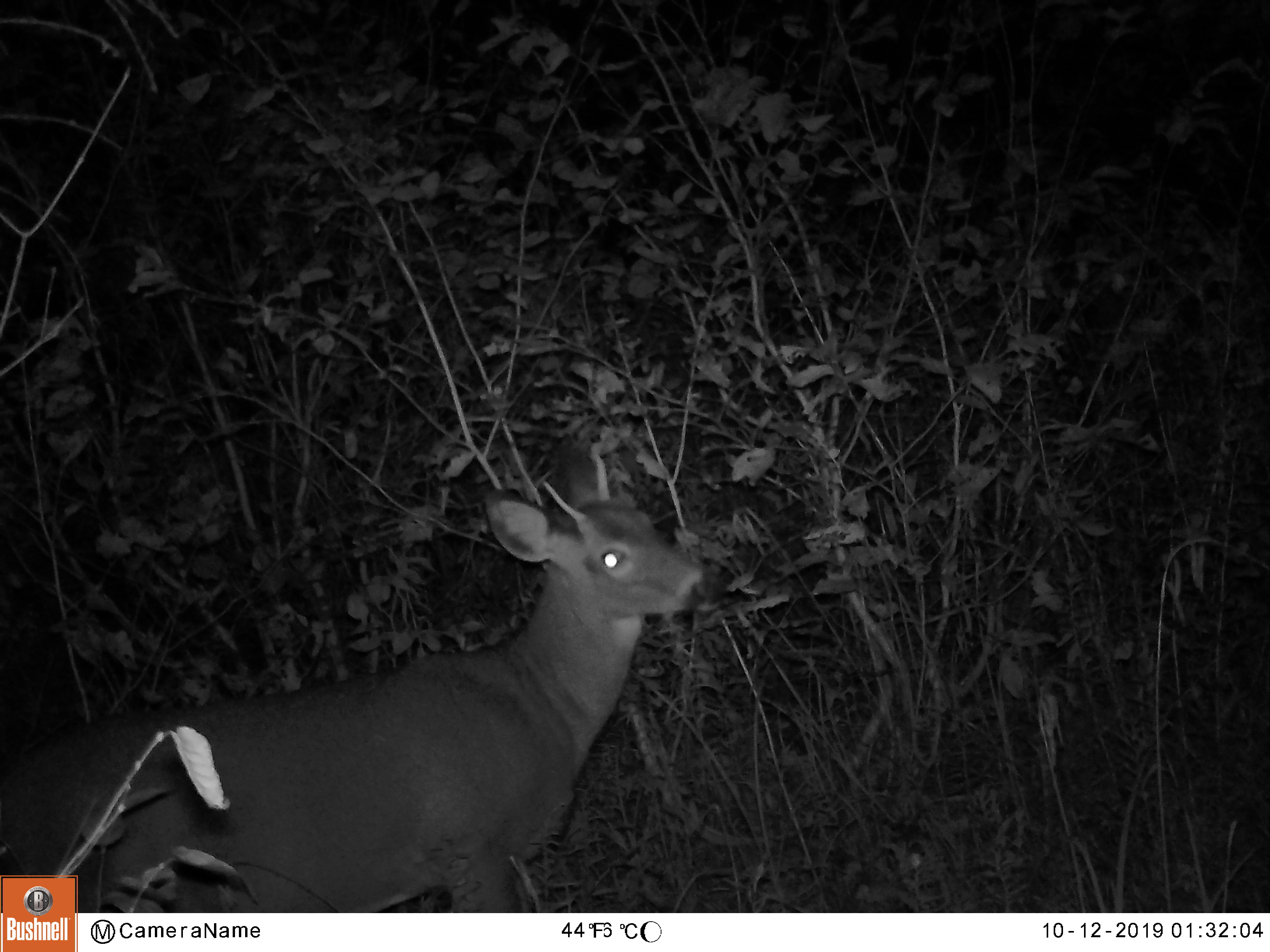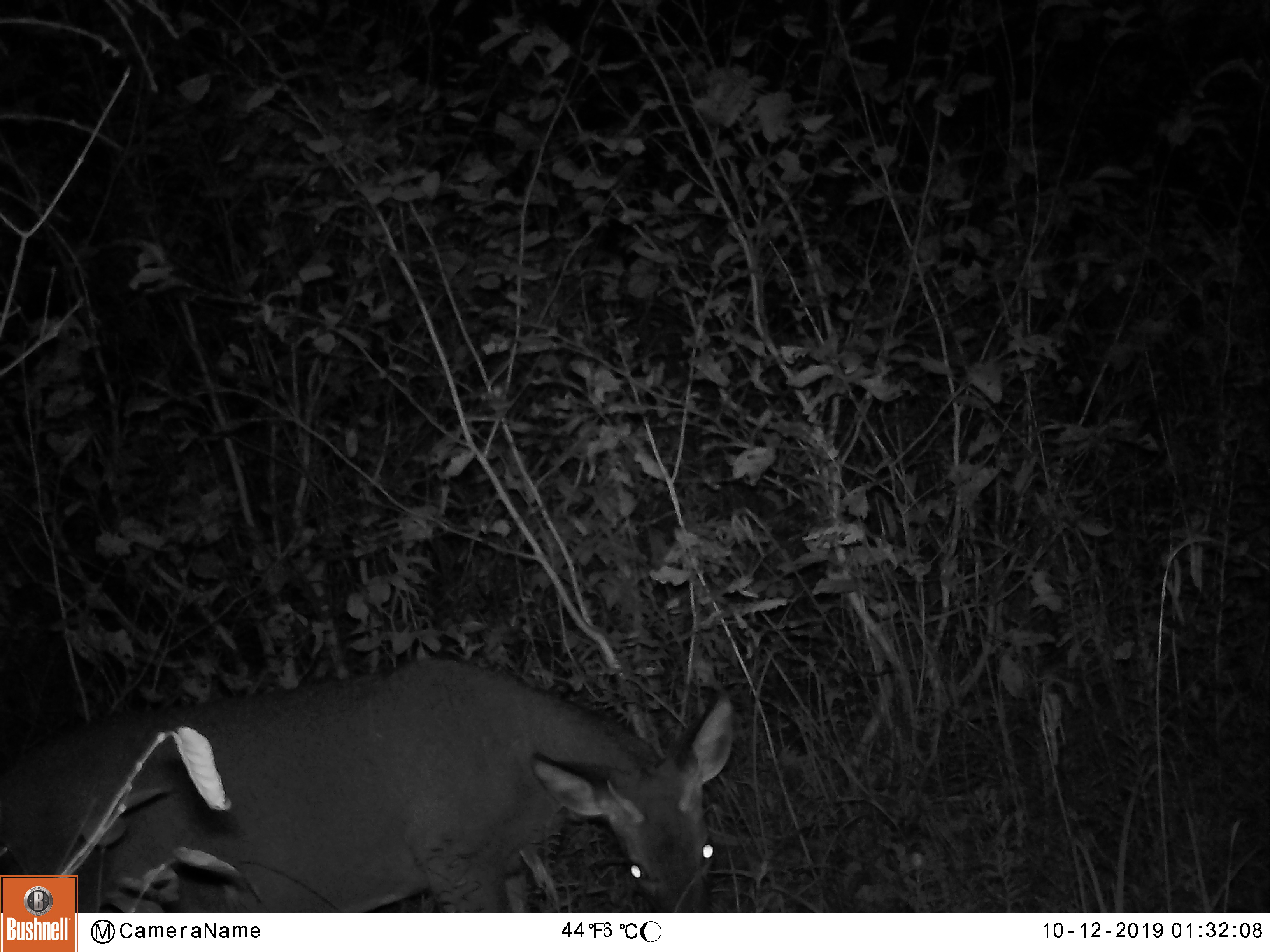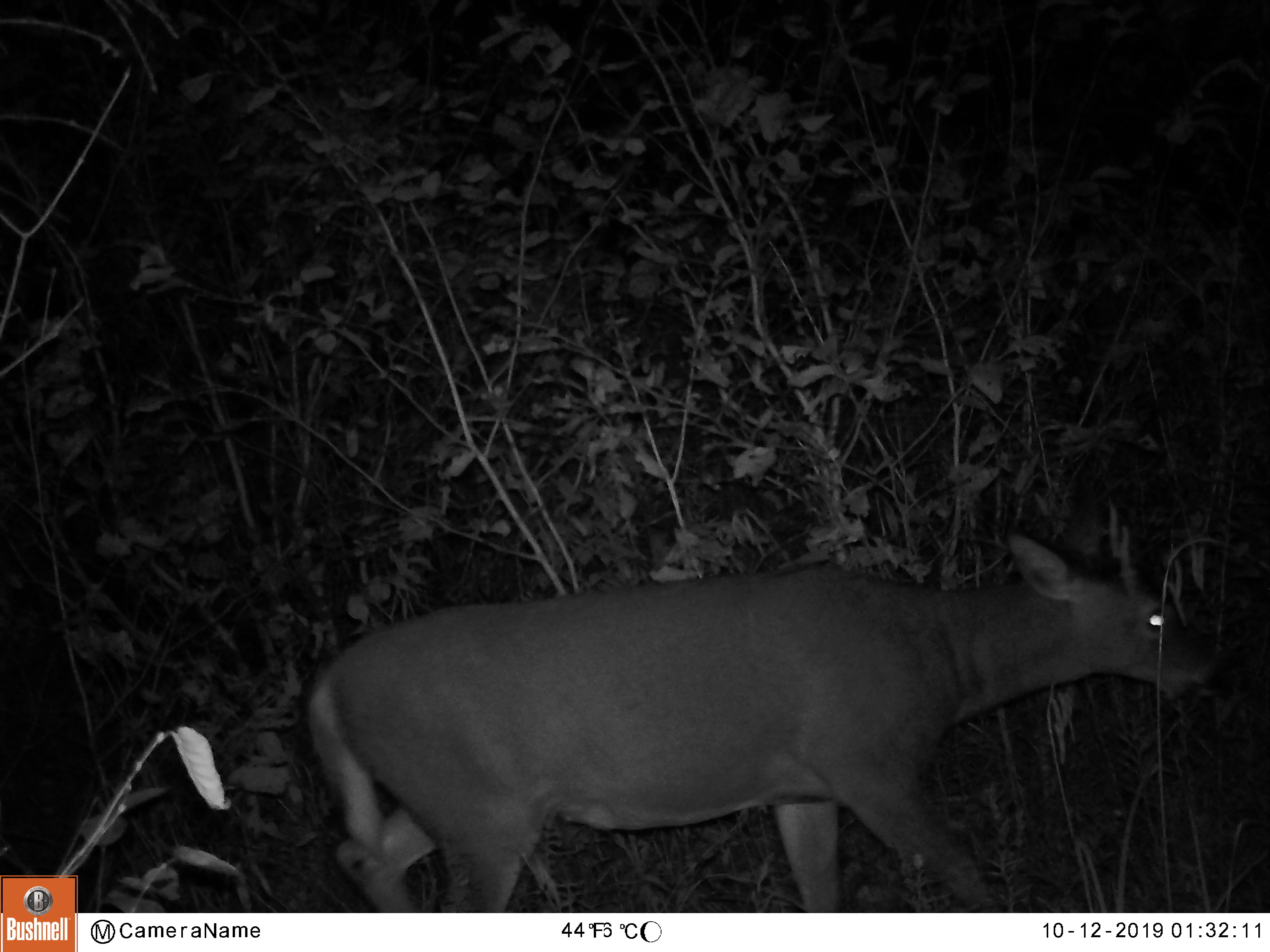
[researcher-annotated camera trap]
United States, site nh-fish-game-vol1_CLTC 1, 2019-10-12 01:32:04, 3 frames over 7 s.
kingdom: Animalia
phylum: Chordata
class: Mammalia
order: Artiodactyla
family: Cervidae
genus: Odocoileus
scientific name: Odocoileus virginianus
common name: white-tailed deer